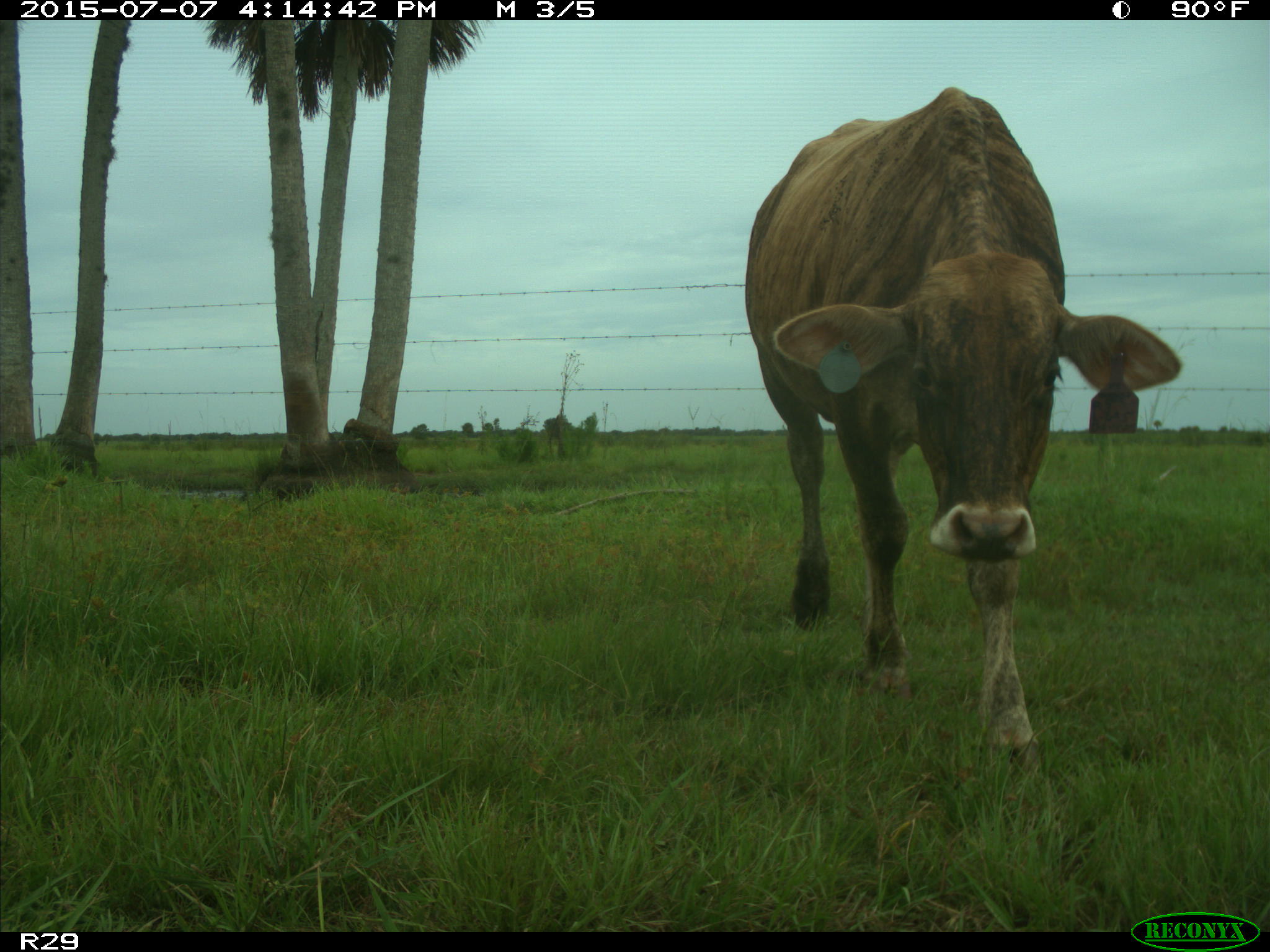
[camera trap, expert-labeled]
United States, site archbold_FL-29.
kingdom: Animalia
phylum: Chordata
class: Mammalia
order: Artiodactyla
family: Bovidae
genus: Bos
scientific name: Bos taurus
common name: domestic cow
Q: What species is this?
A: Bos taurus (domestic cow).